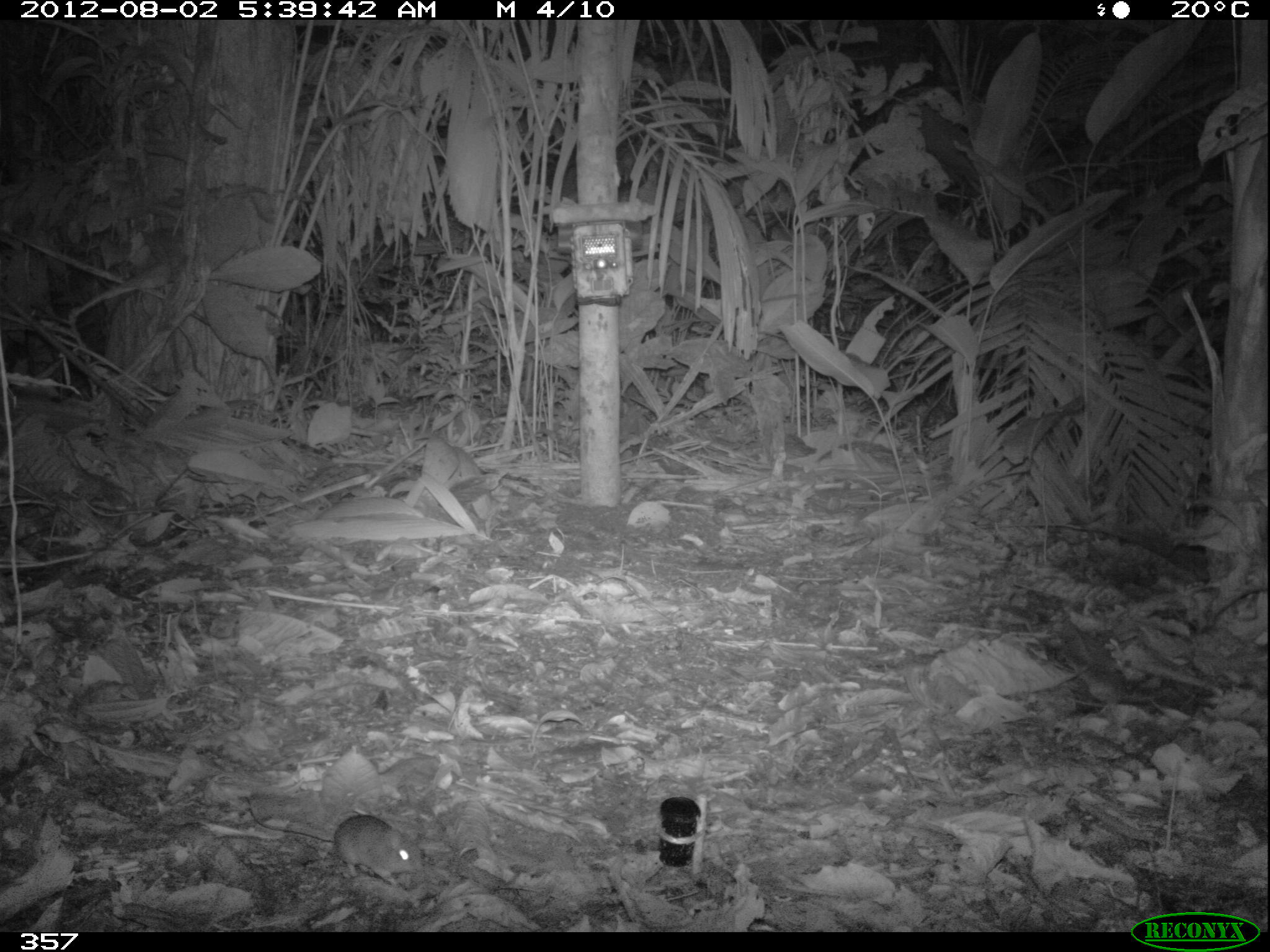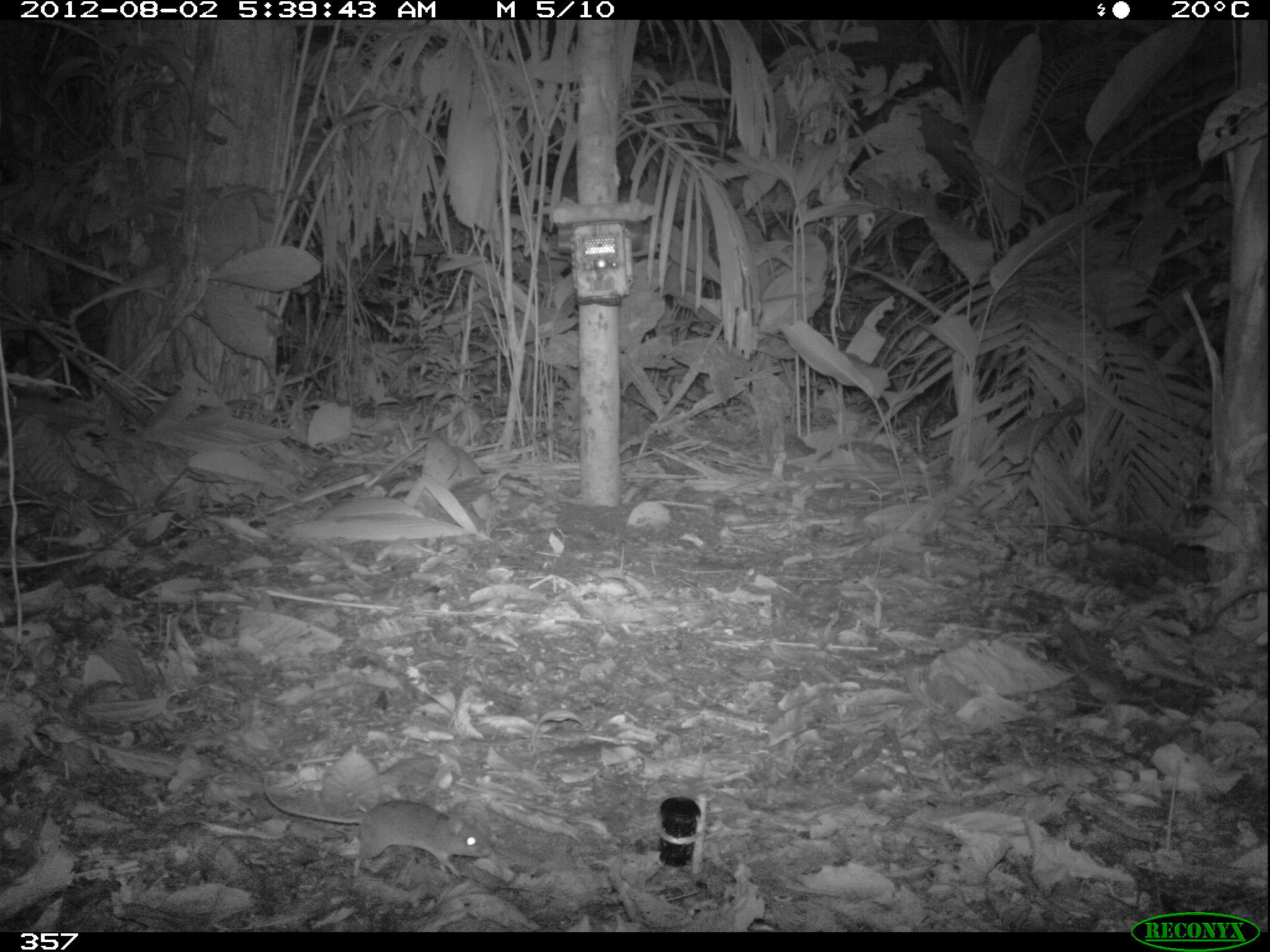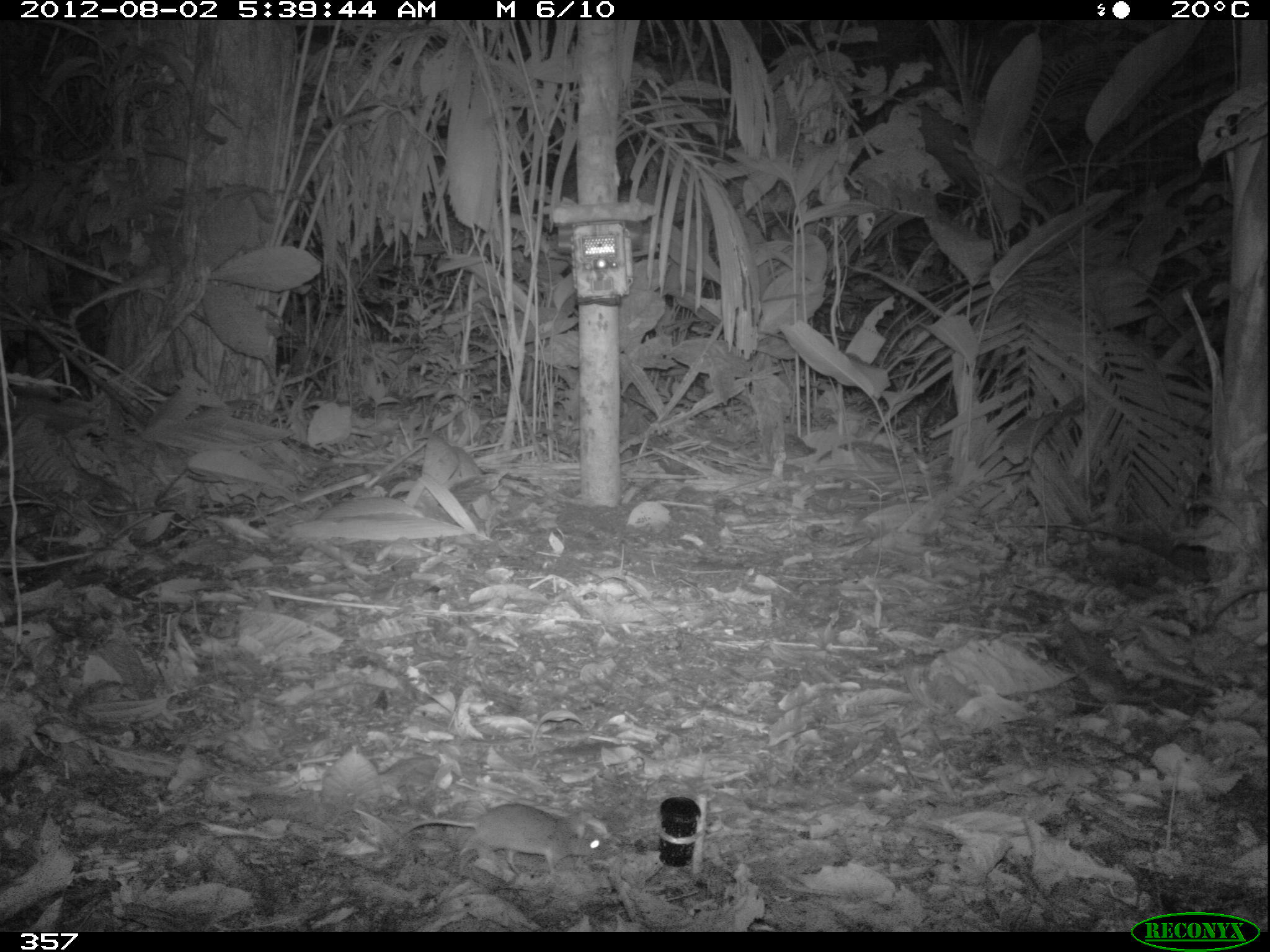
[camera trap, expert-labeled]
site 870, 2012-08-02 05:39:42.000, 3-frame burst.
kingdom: Animalia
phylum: Chordata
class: Mammalia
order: Rodentia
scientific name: Rodentia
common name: rodents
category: unknown rodent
Unknown rodent (rodents) (Rodentia).